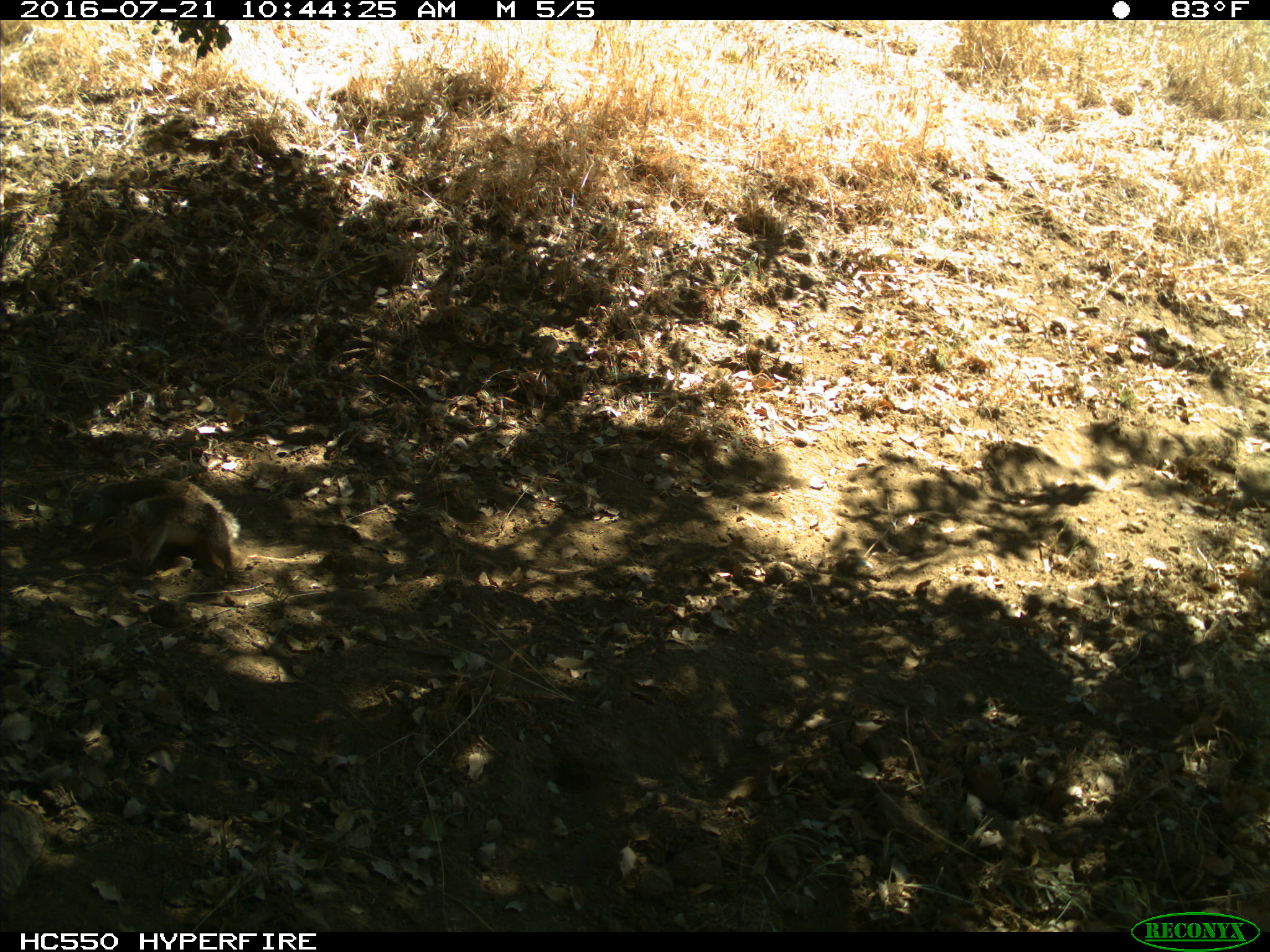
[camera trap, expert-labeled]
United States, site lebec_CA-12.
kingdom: Animalia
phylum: Chordata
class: Mammalia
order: Rodentia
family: Sciuridae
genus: Otospermophilus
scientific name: Otospermophilus beecheyi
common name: california ground squirrel